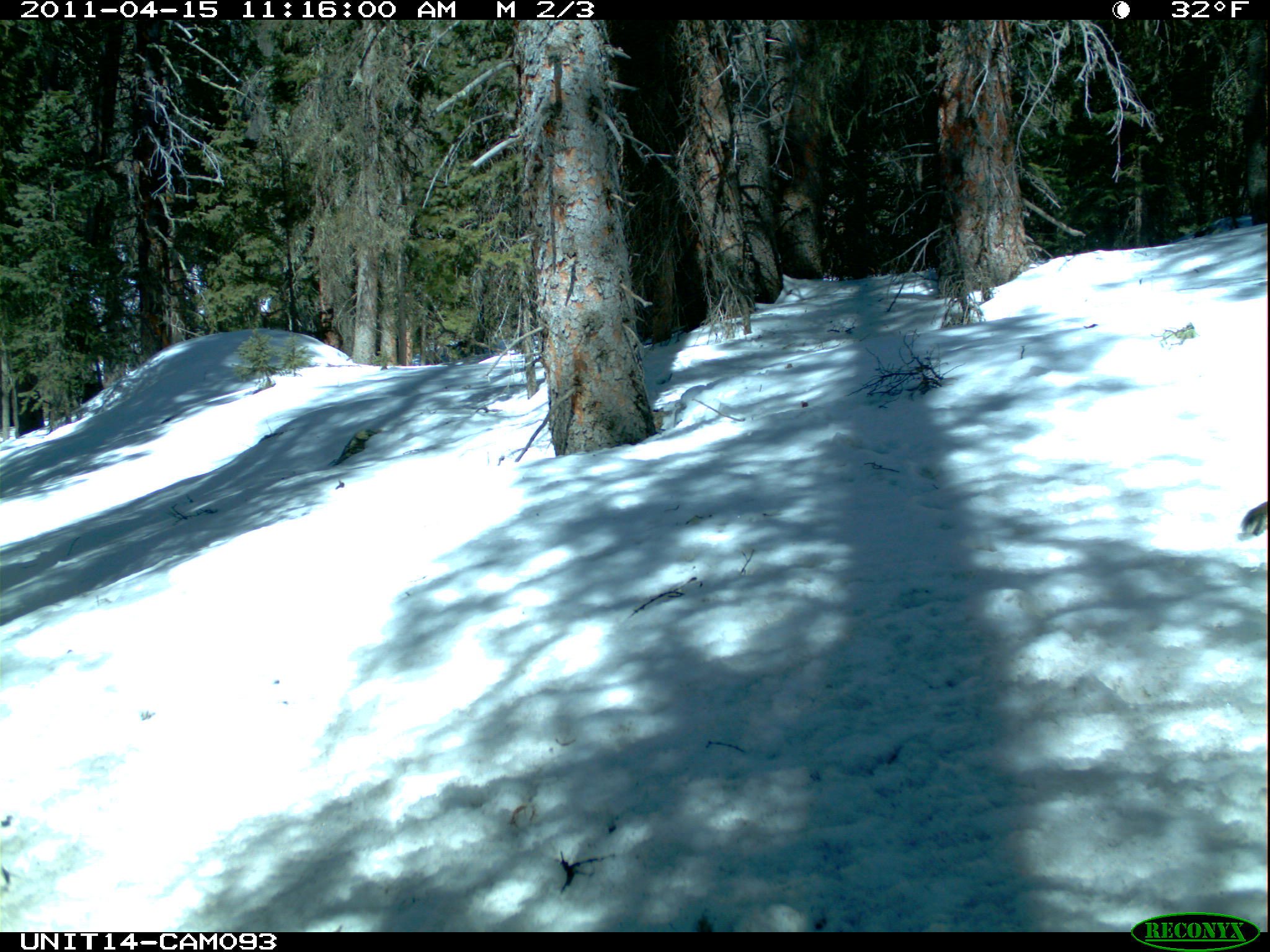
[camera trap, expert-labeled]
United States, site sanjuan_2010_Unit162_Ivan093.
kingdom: Animalia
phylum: Chordata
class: Mammalia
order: Rodentia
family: Sciuridae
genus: Tamiasciurus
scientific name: Tamiasciurus hudsonicus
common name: american red squirrel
Tamiasciurus hudsonicus (american red squirrel).